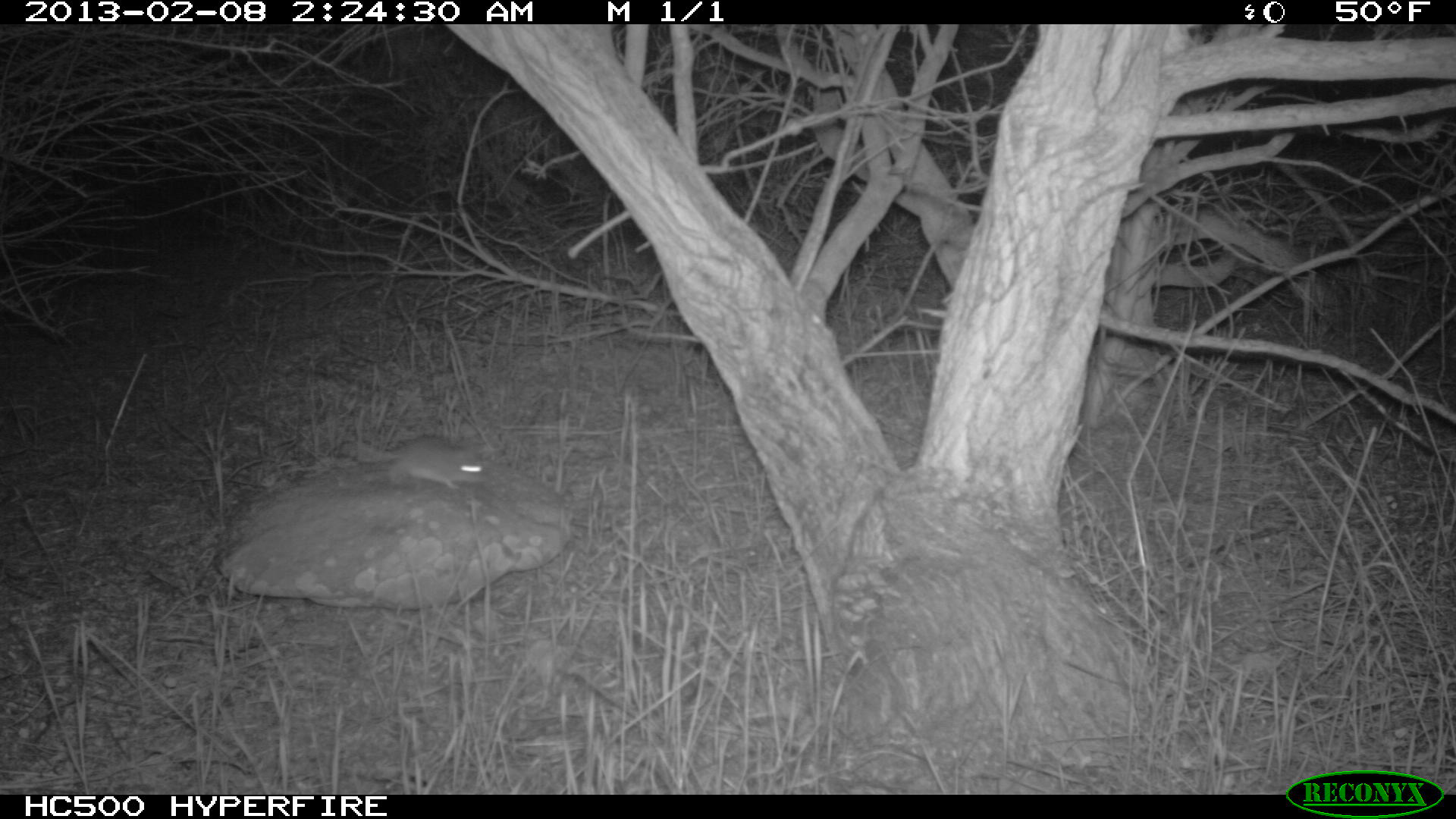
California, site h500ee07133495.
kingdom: Animalia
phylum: Chordata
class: Mammalia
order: Rodentia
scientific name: Rodentia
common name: rodent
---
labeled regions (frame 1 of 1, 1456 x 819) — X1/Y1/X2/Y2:
rodent: 357/436/487/488